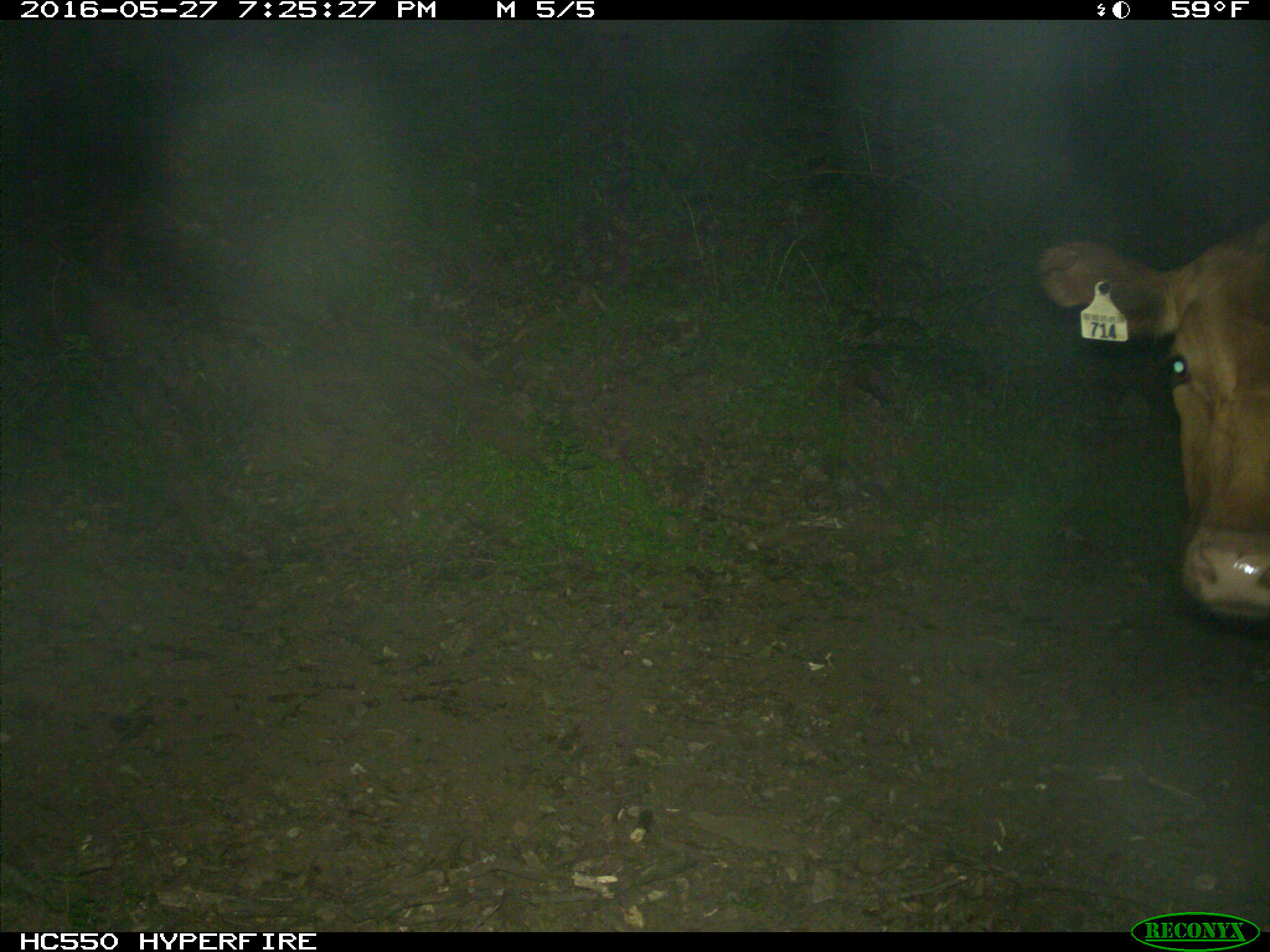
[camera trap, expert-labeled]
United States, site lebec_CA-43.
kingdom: Animalia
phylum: Chordata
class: Mammalia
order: Artiodactyla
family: Bovidae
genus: Bos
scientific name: Bos taurus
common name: domestic cow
Bos taurus (domestic cow).